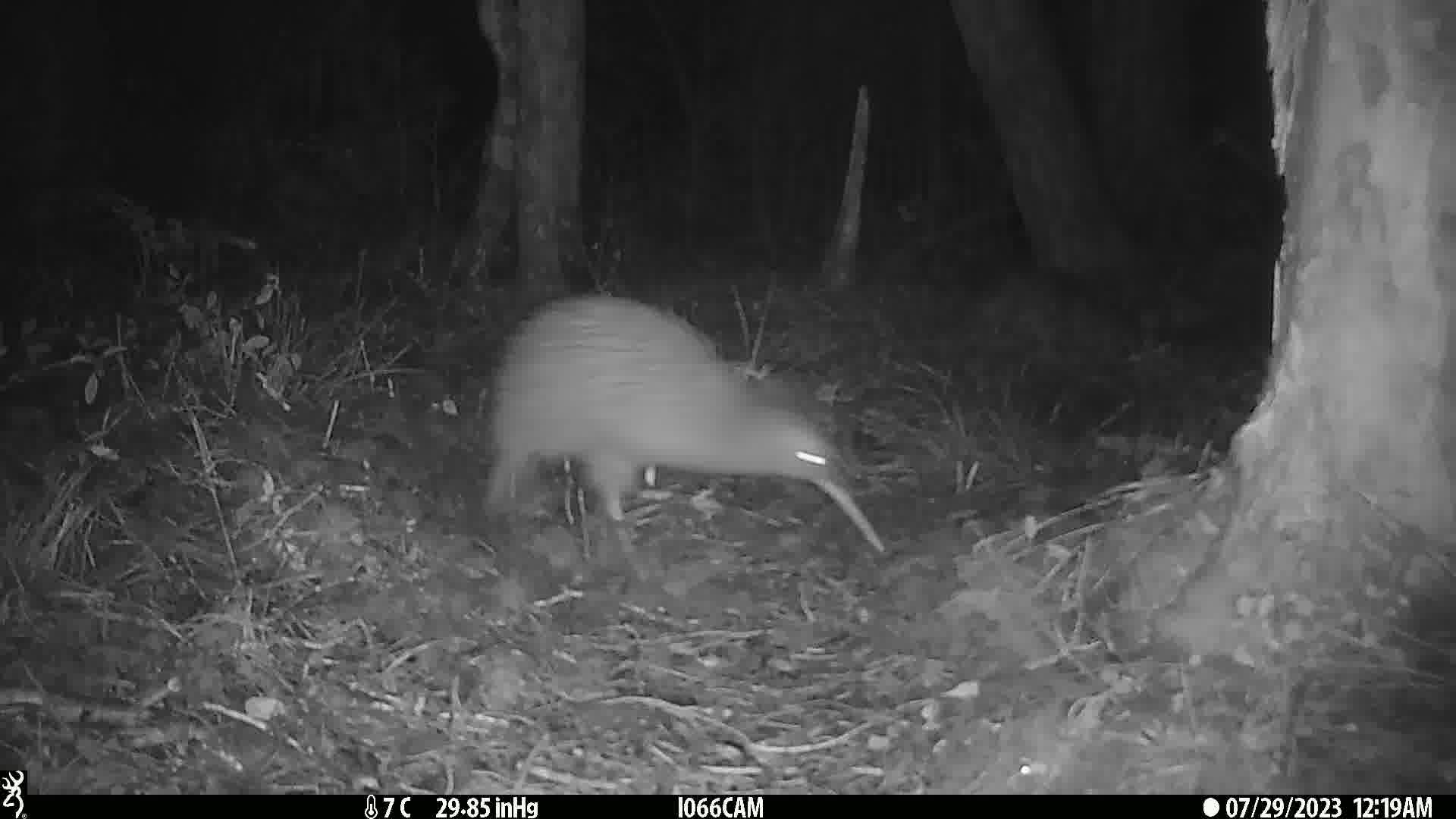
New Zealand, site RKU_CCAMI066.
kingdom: Animalia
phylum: Chordata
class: Aves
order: Apterygiformes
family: Apterygidae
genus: Apteryx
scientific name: Apteryx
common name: kiwi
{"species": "kiwi (Apteryx)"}